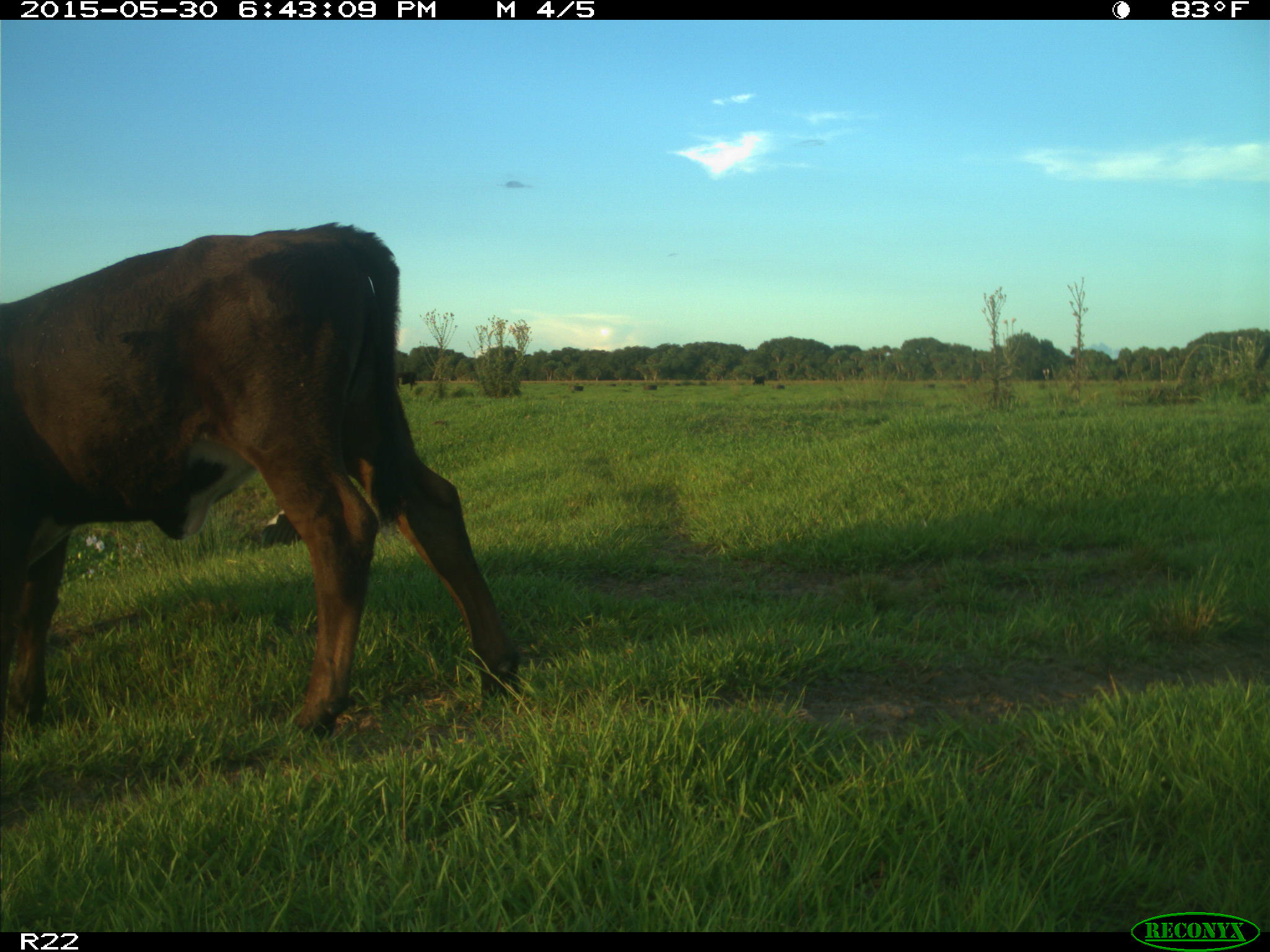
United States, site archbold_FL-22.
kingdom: Animalia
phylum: Chordata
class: Mammalia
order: Artiodactyla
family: Bovidae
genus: Bos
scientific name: Bos taurus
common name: domestic cow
Bos taurus (domestic cow).